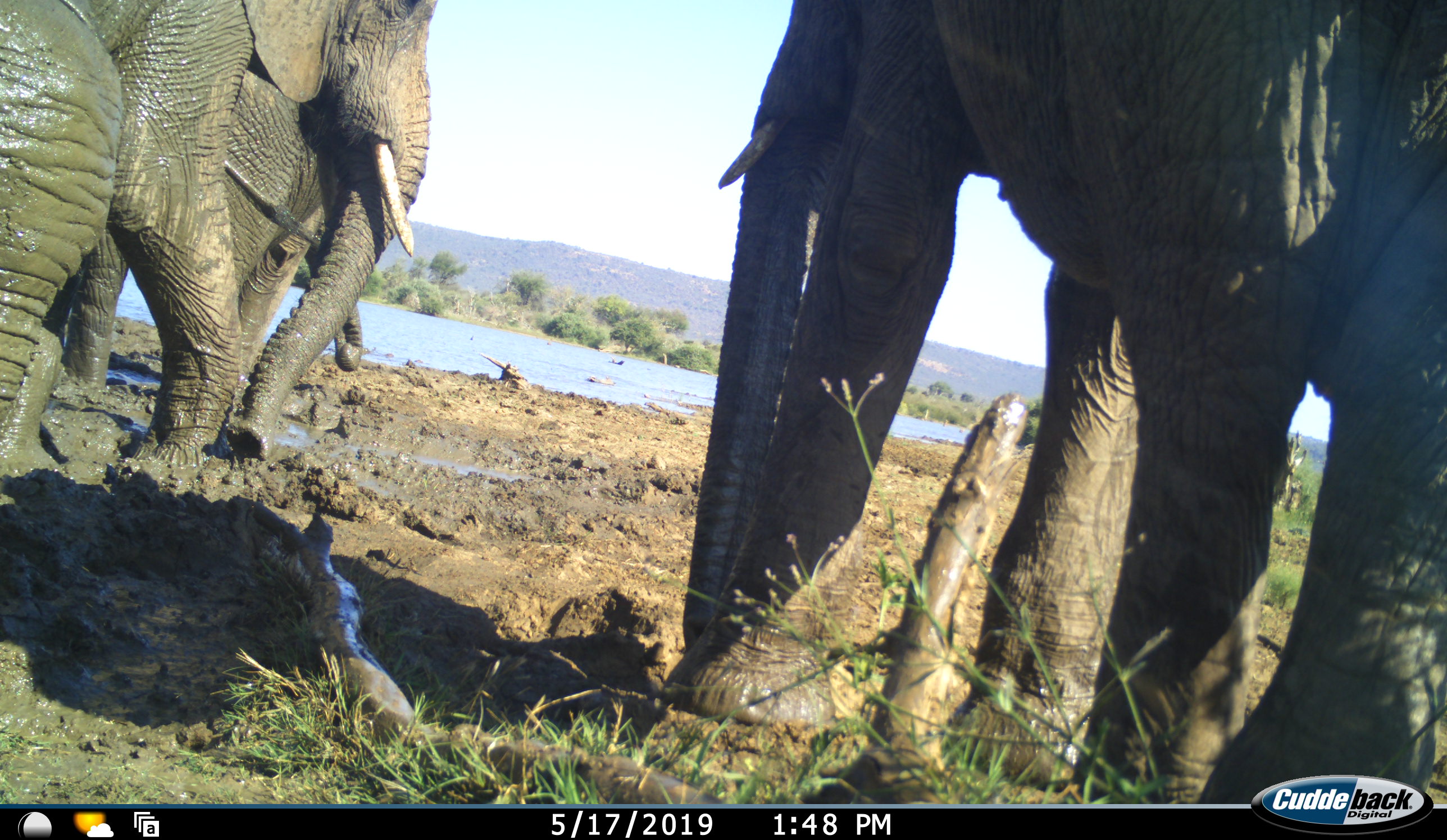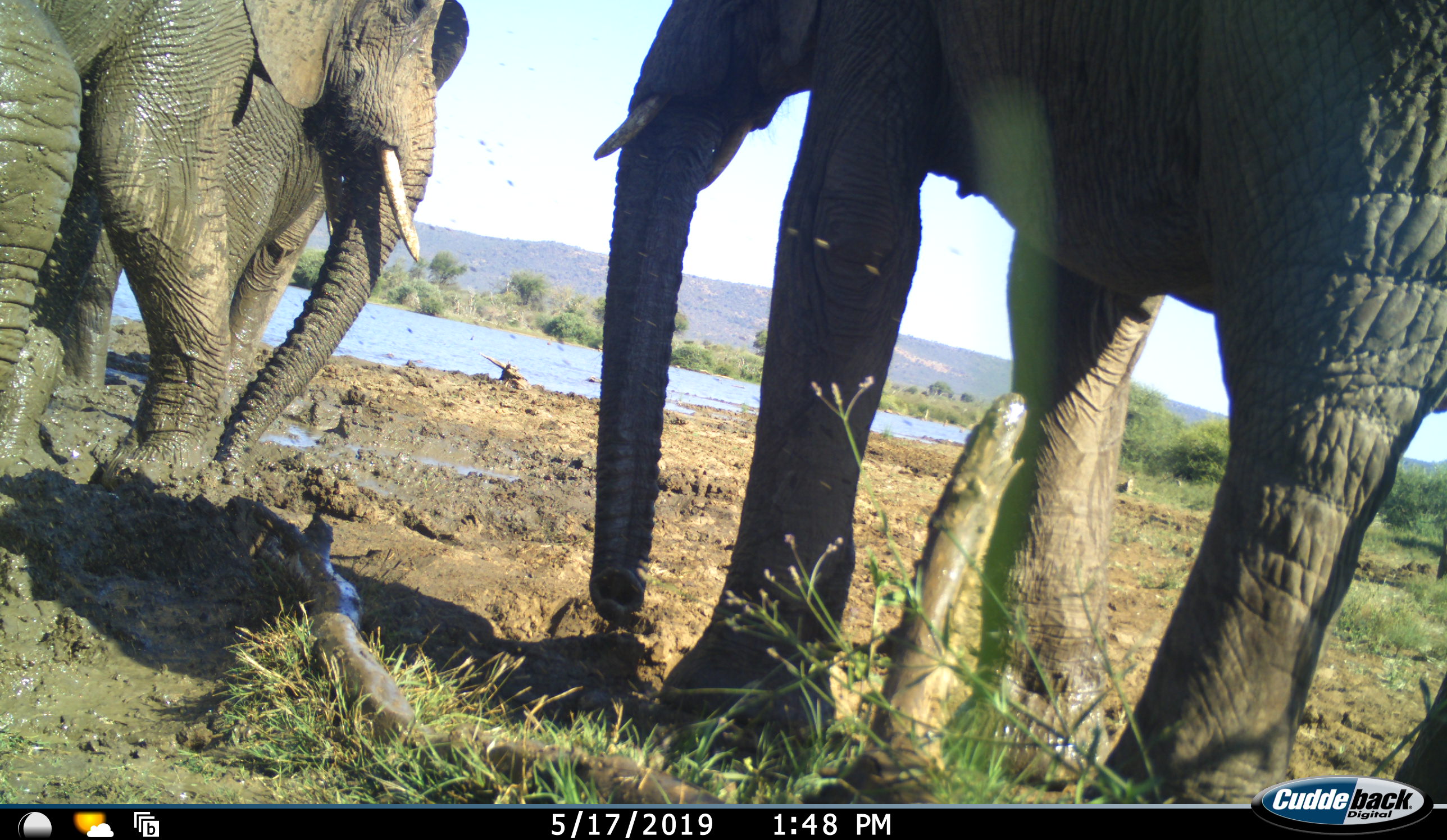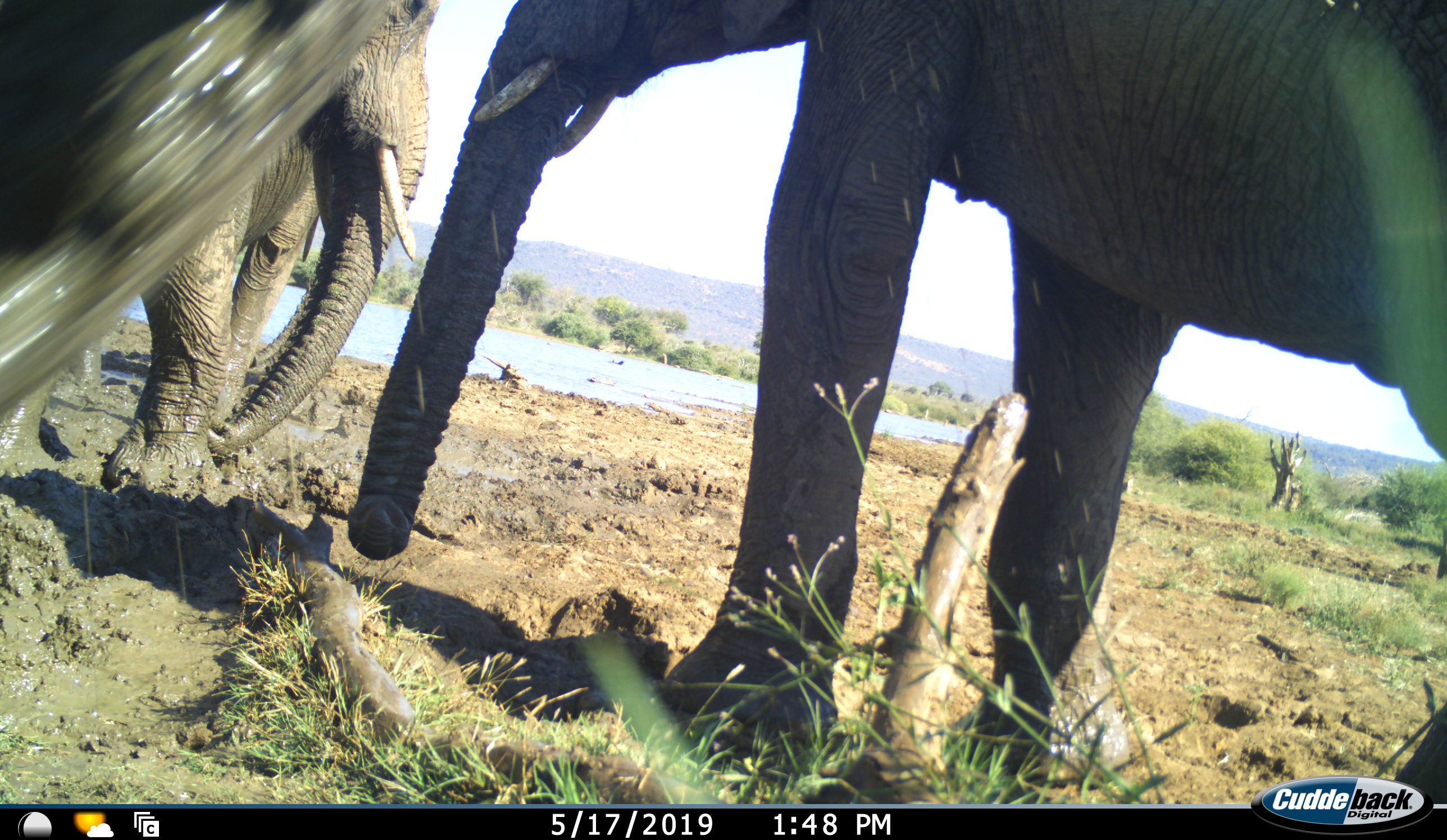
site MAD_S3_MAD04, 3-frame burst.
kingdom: Animalia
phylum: Chordata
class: Mammalia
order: Proboscidea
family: Elephantidae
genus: Loxodonta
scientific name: Loxodonta africana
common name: african bush elephant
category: elephant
Elephant (african bush elephant) (Loxodonta africana), count 4. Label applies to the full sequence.